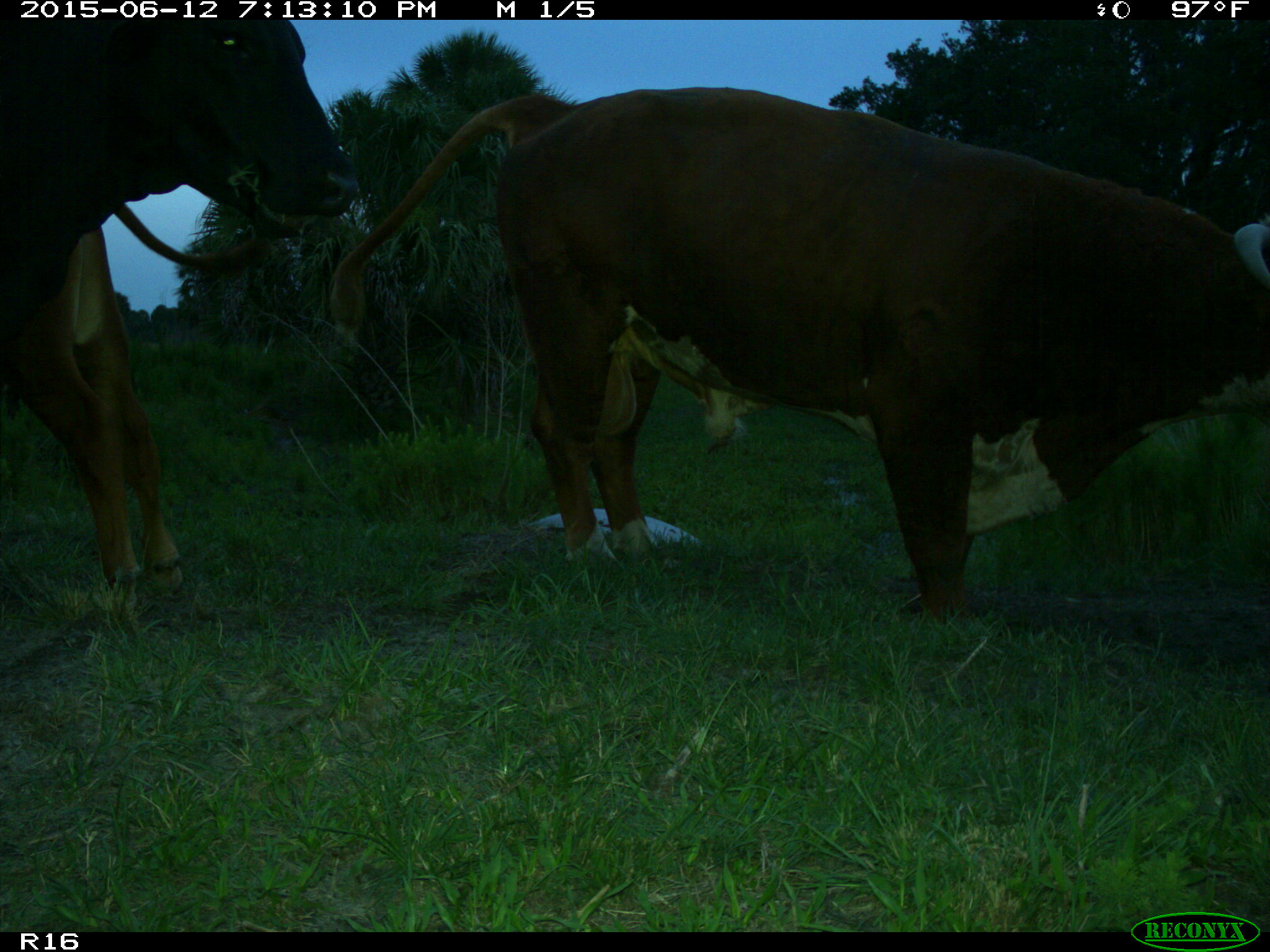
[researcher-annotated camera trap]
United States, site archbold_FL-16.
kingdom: Animalia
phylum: Chordata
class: Mammalia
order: Artiodactyla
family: Bovidae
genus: Bos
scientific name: Bos taurus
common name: domestic cow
Bos taurus (domestic cow).